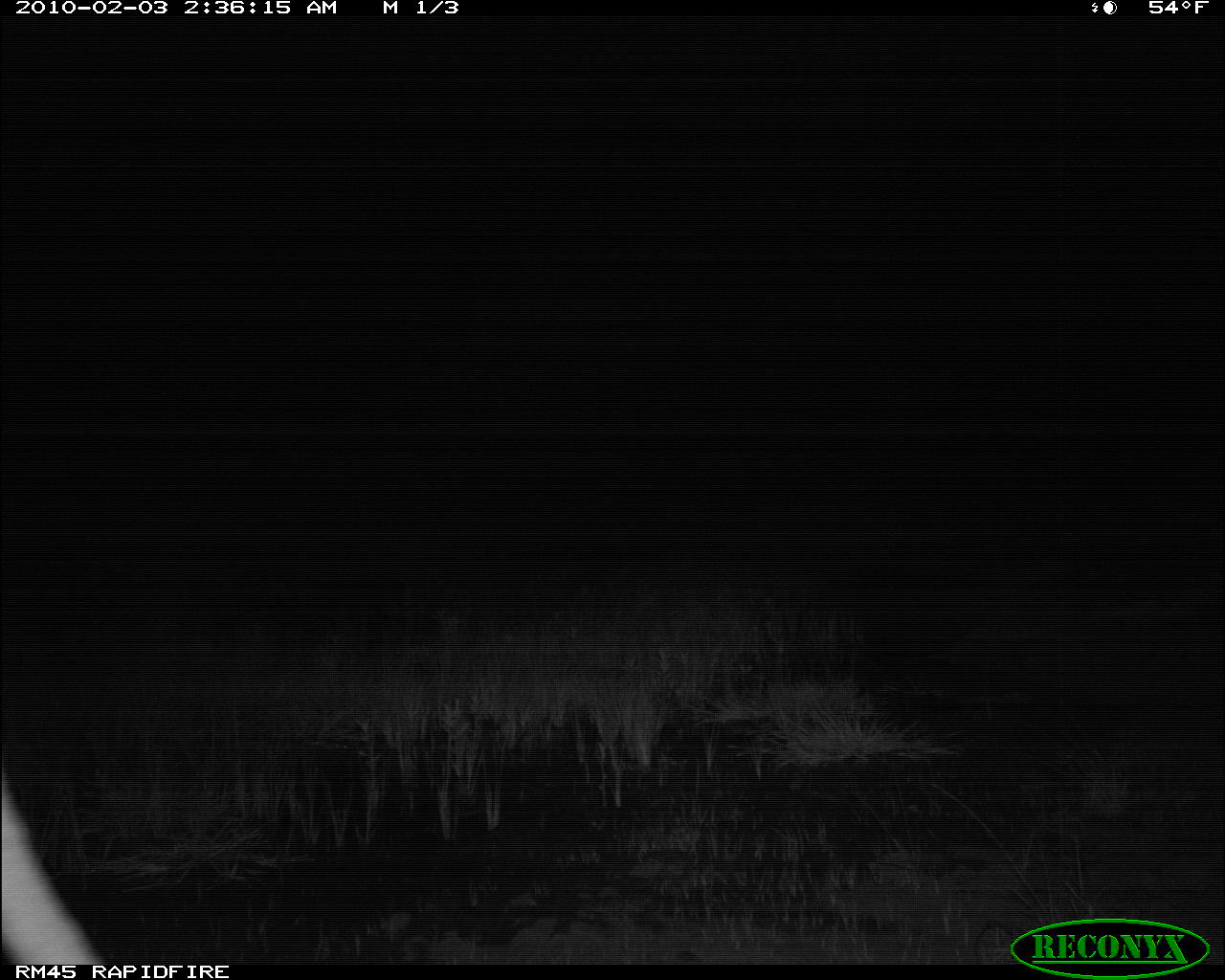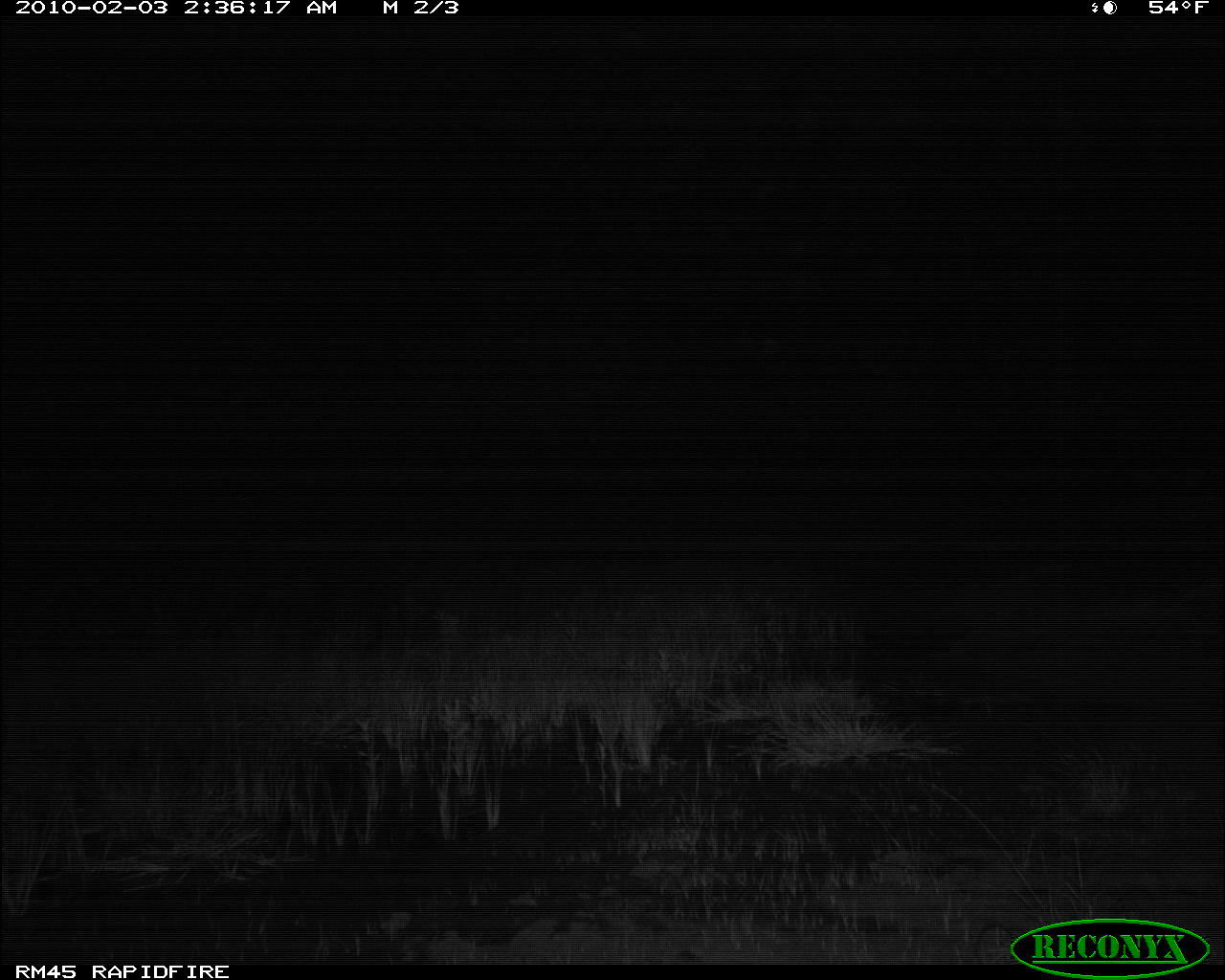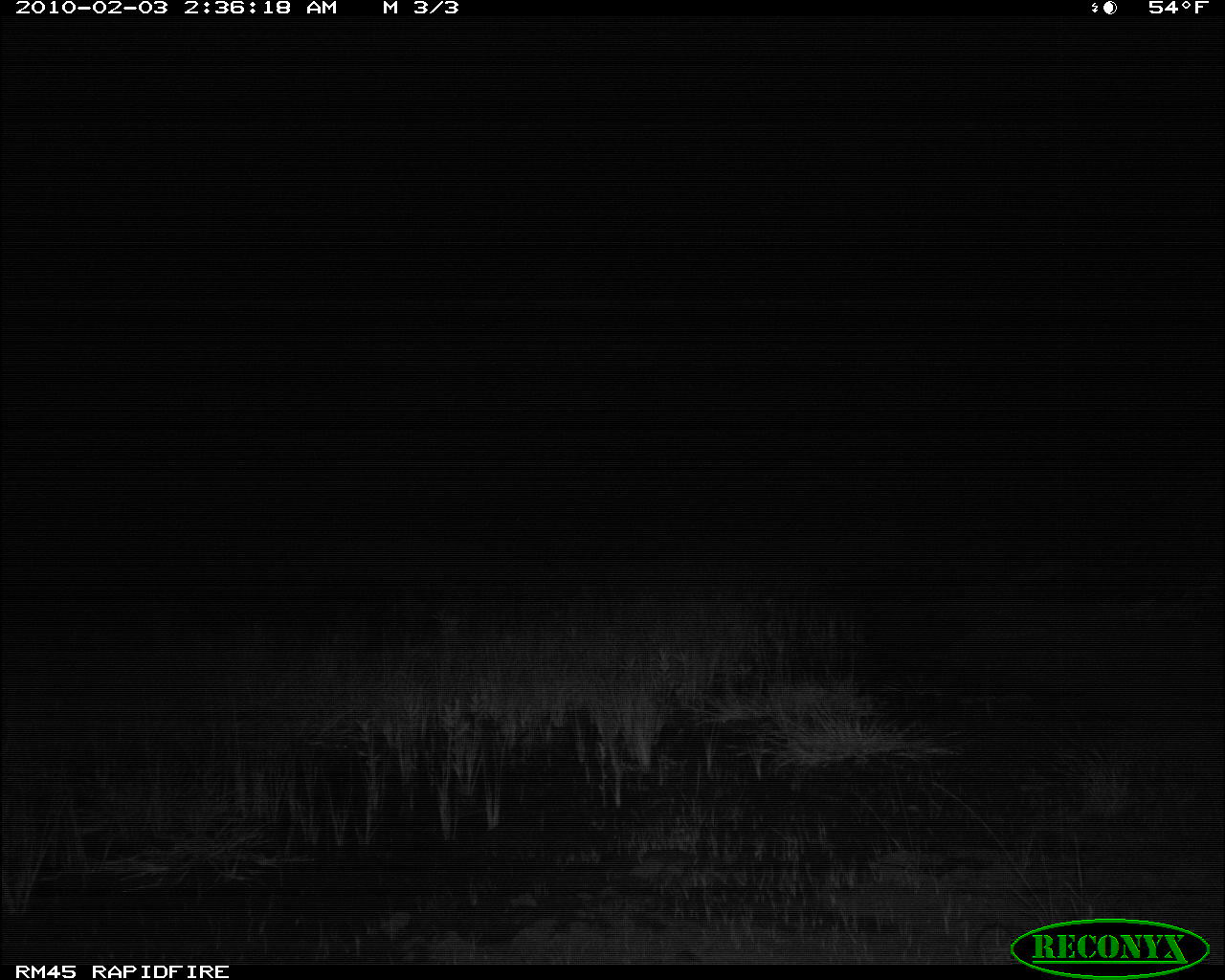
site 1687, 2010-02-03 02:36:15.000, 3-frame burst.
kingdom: Animalia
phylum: Chordata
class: Mammalia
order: Carnivora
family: Felidae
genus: Panthera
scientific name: Panthera leo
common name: lion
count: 1